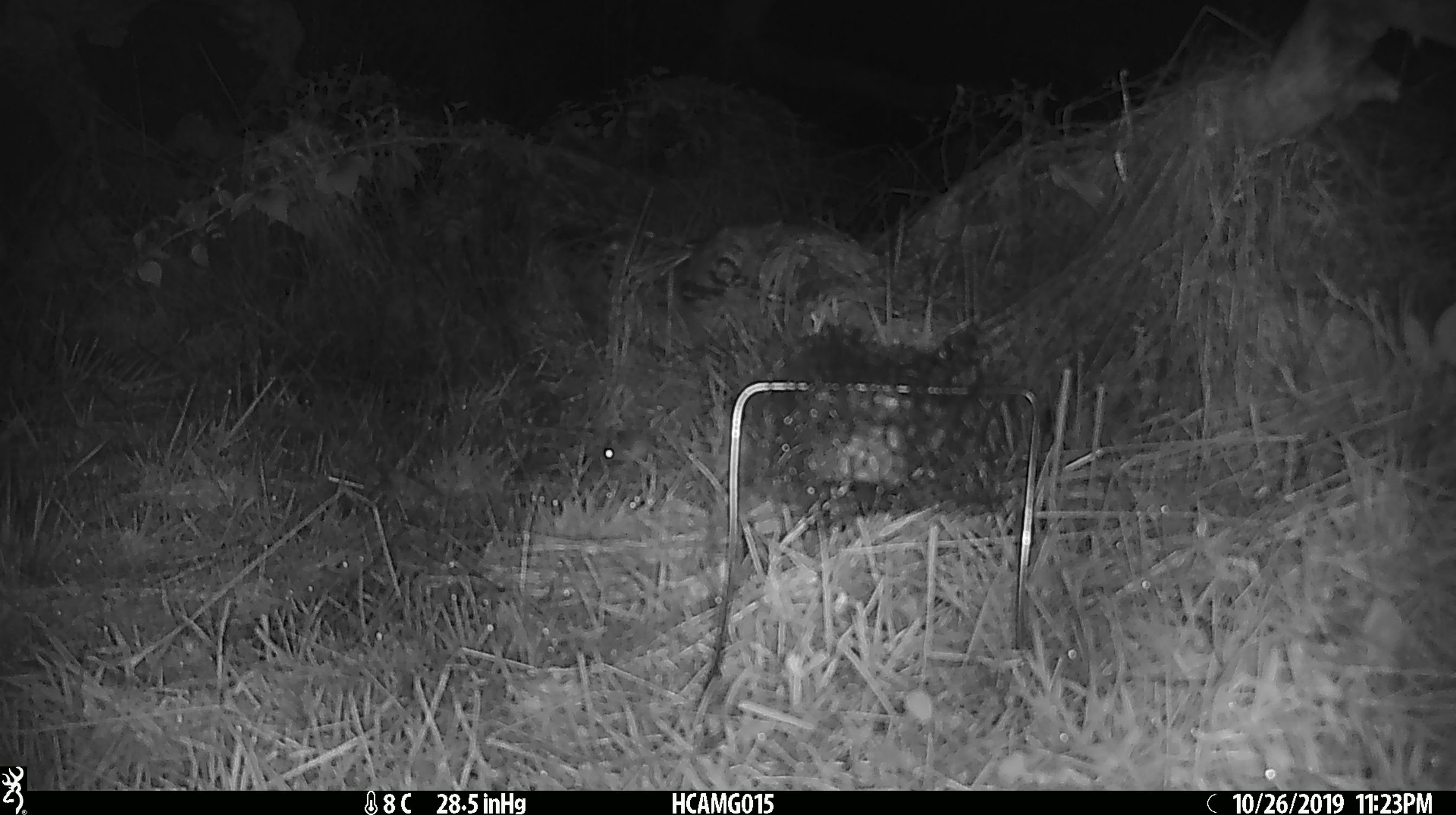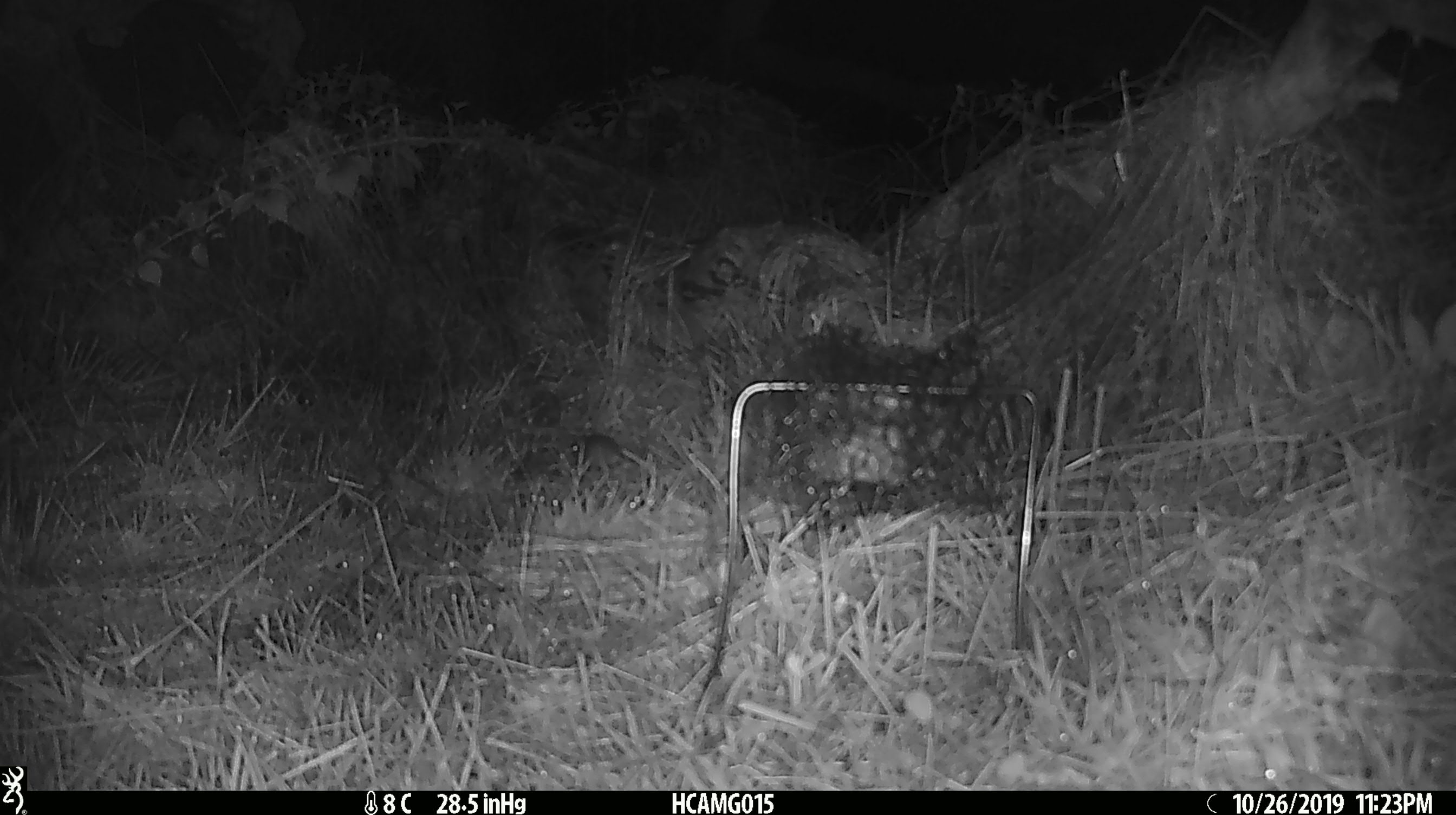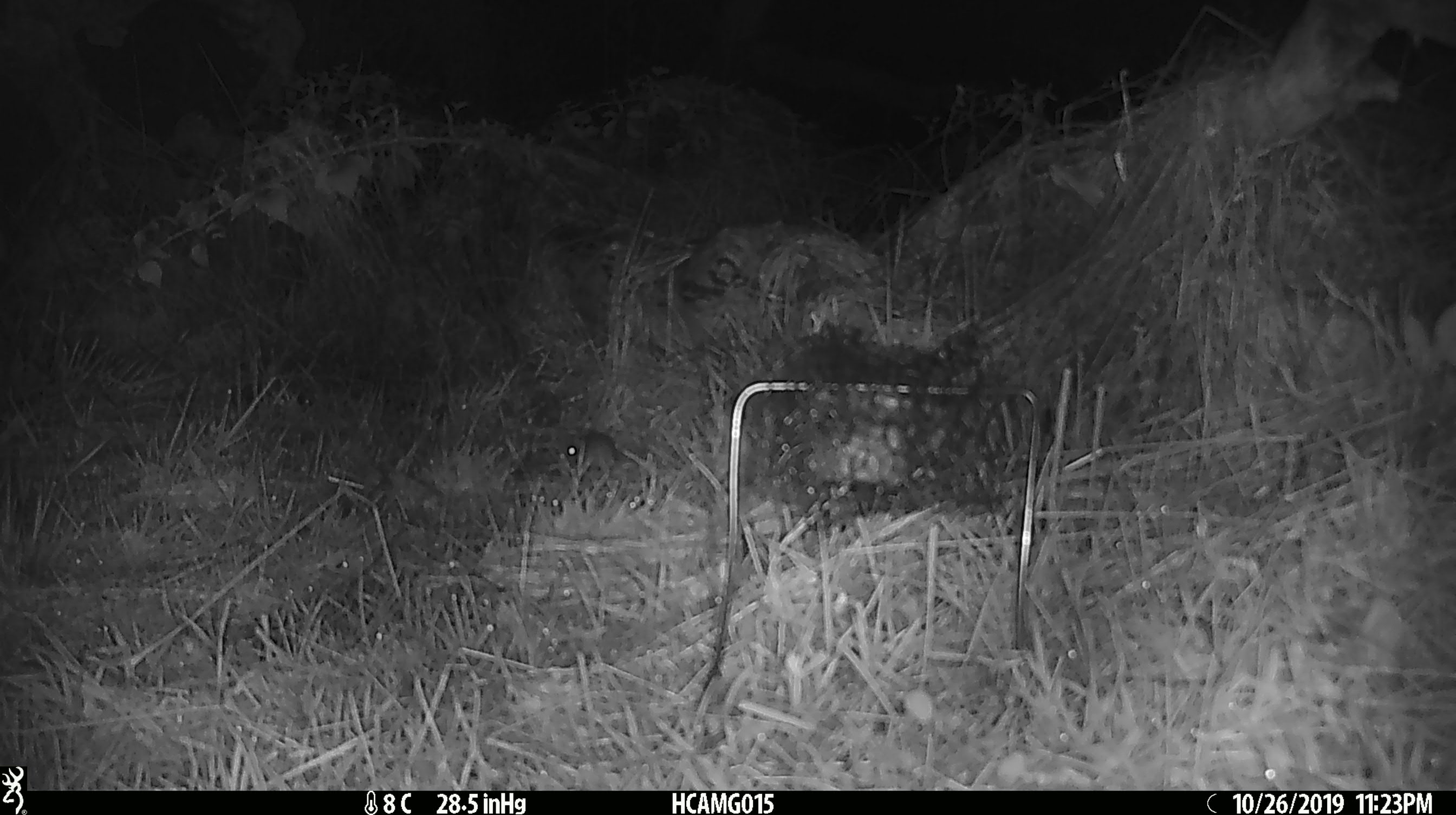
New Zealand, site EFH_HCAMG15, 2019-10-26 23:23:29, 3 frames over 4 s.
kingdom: Animalia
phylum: Chordata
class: Mammalia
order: Rodentia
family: Muridae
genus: Mus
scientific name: Mus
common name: mouse